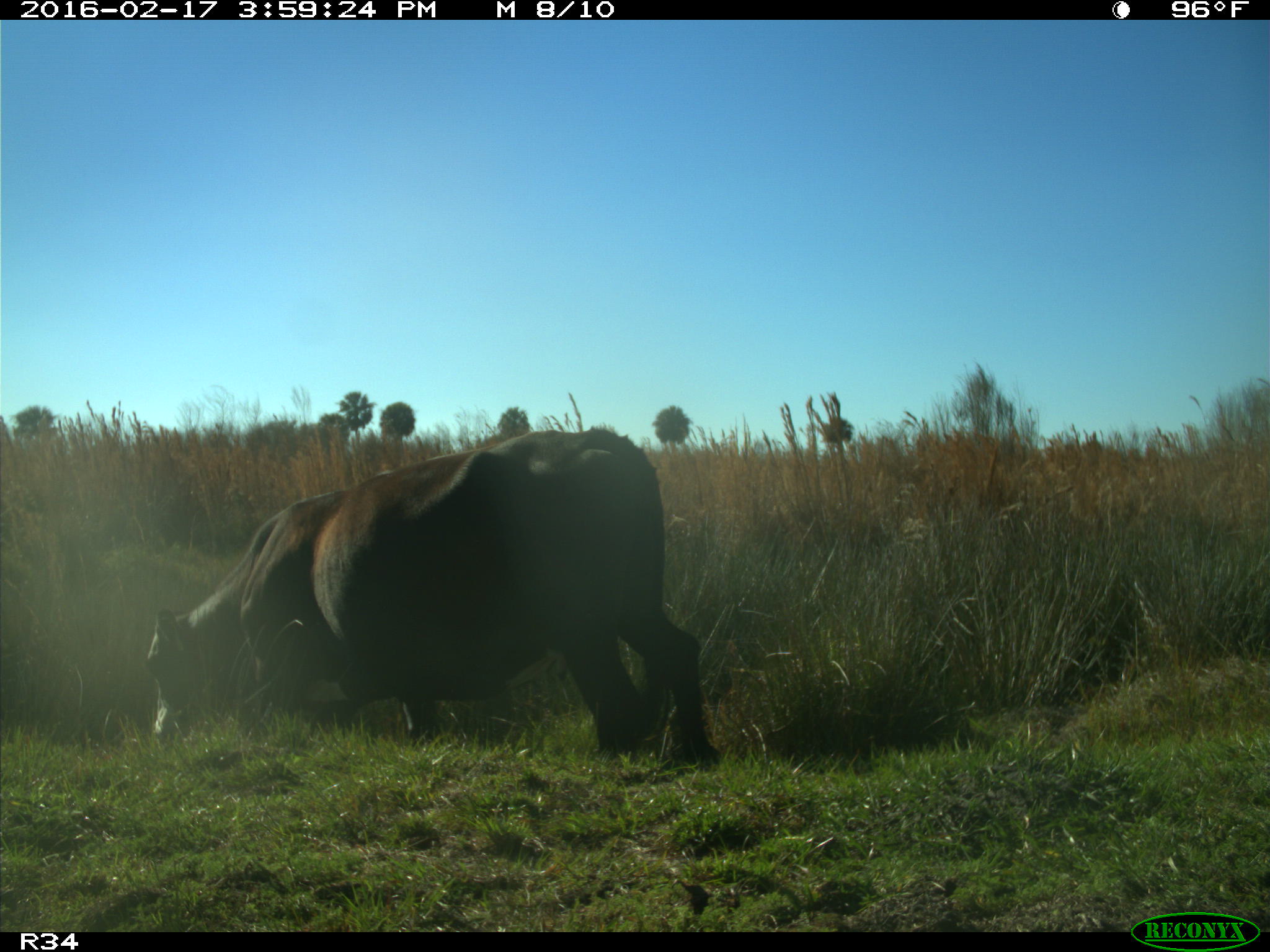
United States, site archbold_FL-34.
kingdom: Animalia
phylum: Chordata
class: Mammalia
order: Artiodactyla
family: Bovidae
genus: Bos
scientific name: Bos taurus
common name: domestic cow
Bos taurus (domestic cow).